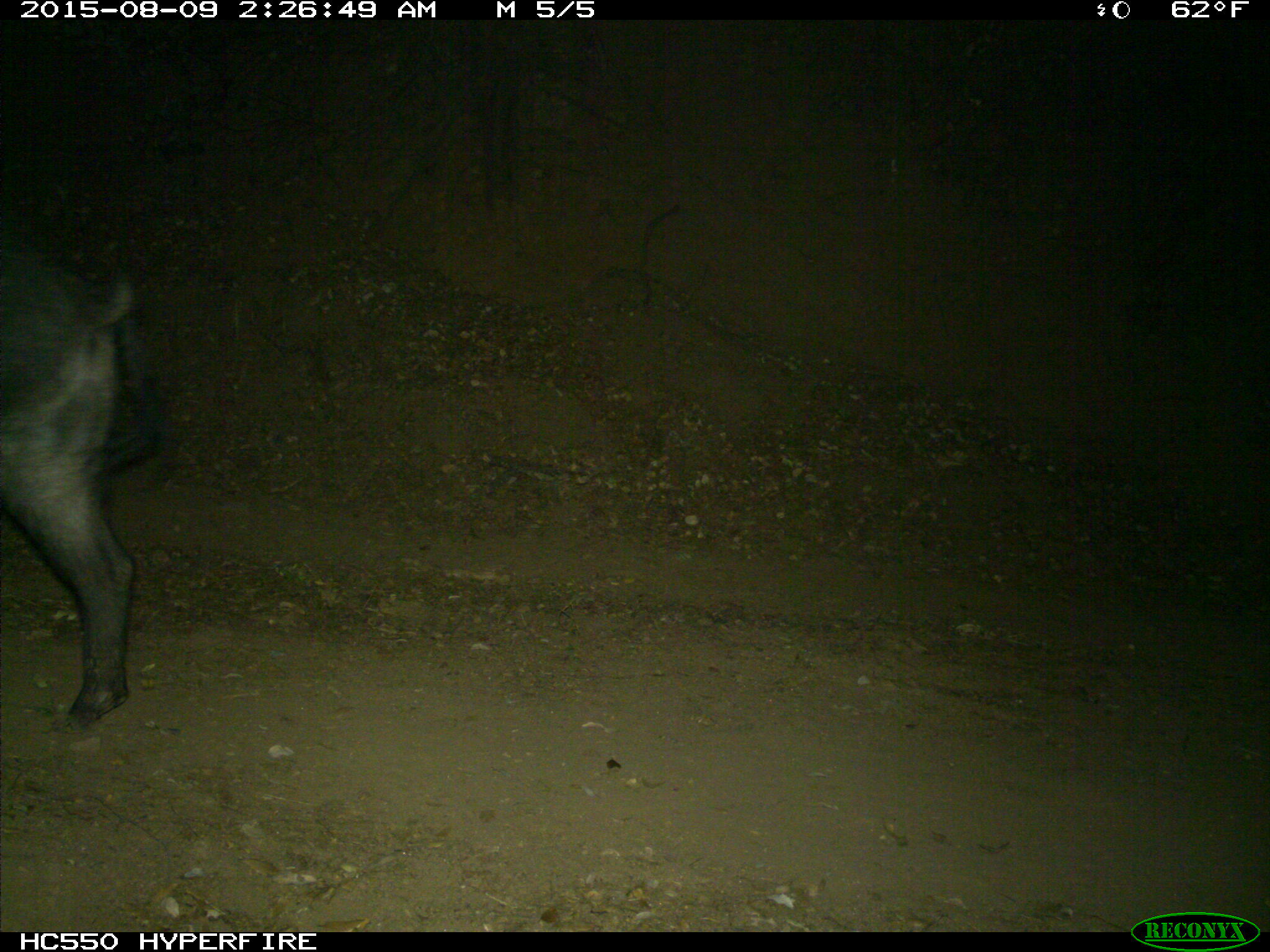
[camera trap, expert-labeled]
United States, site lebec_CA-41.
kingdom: Animalia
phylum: Chordata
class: Mammalia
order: Artiodactyla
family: Suidae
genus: Sus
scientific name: Sus scrofa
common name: wild boar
Sus scrofa (wild boar).